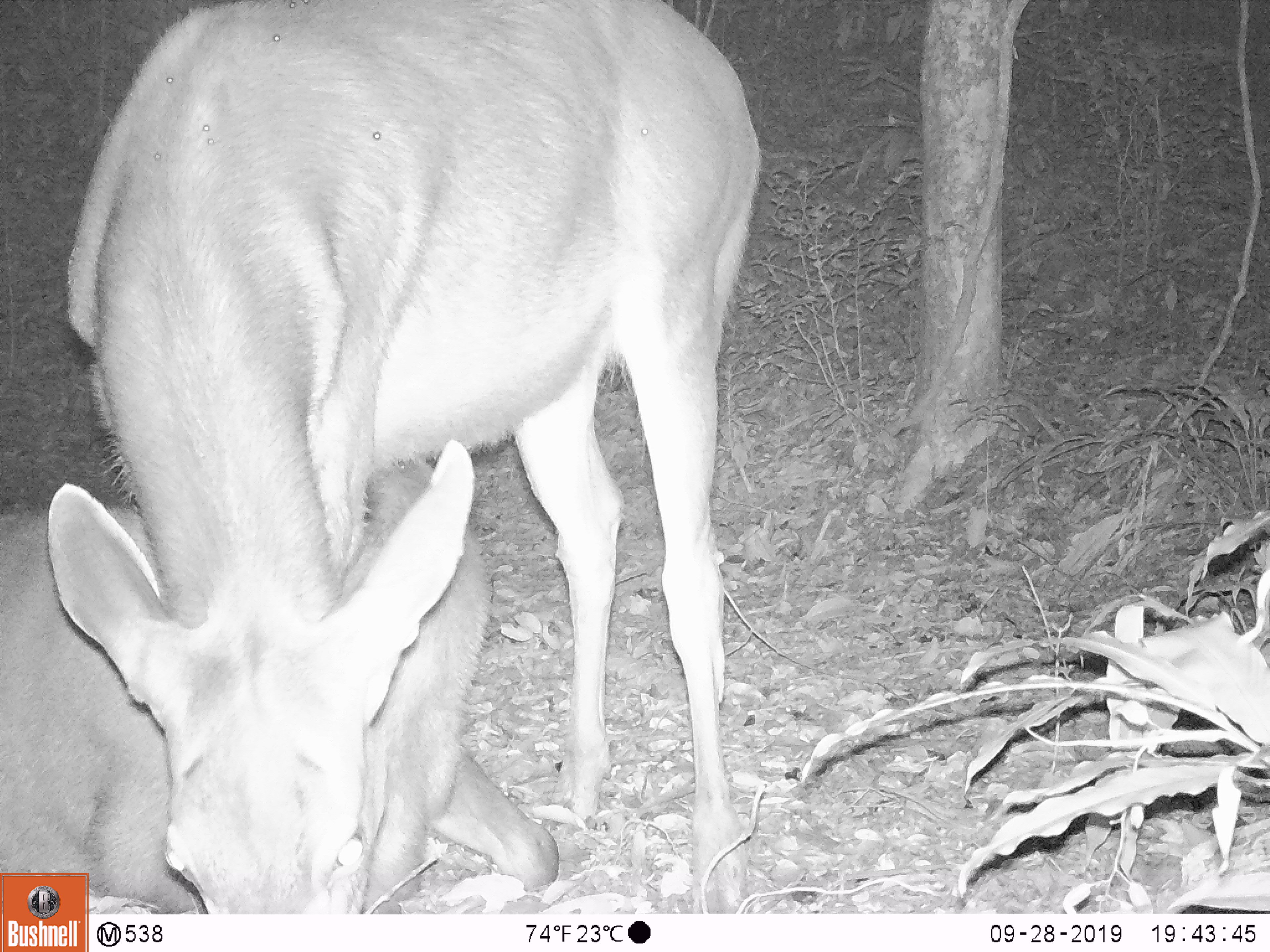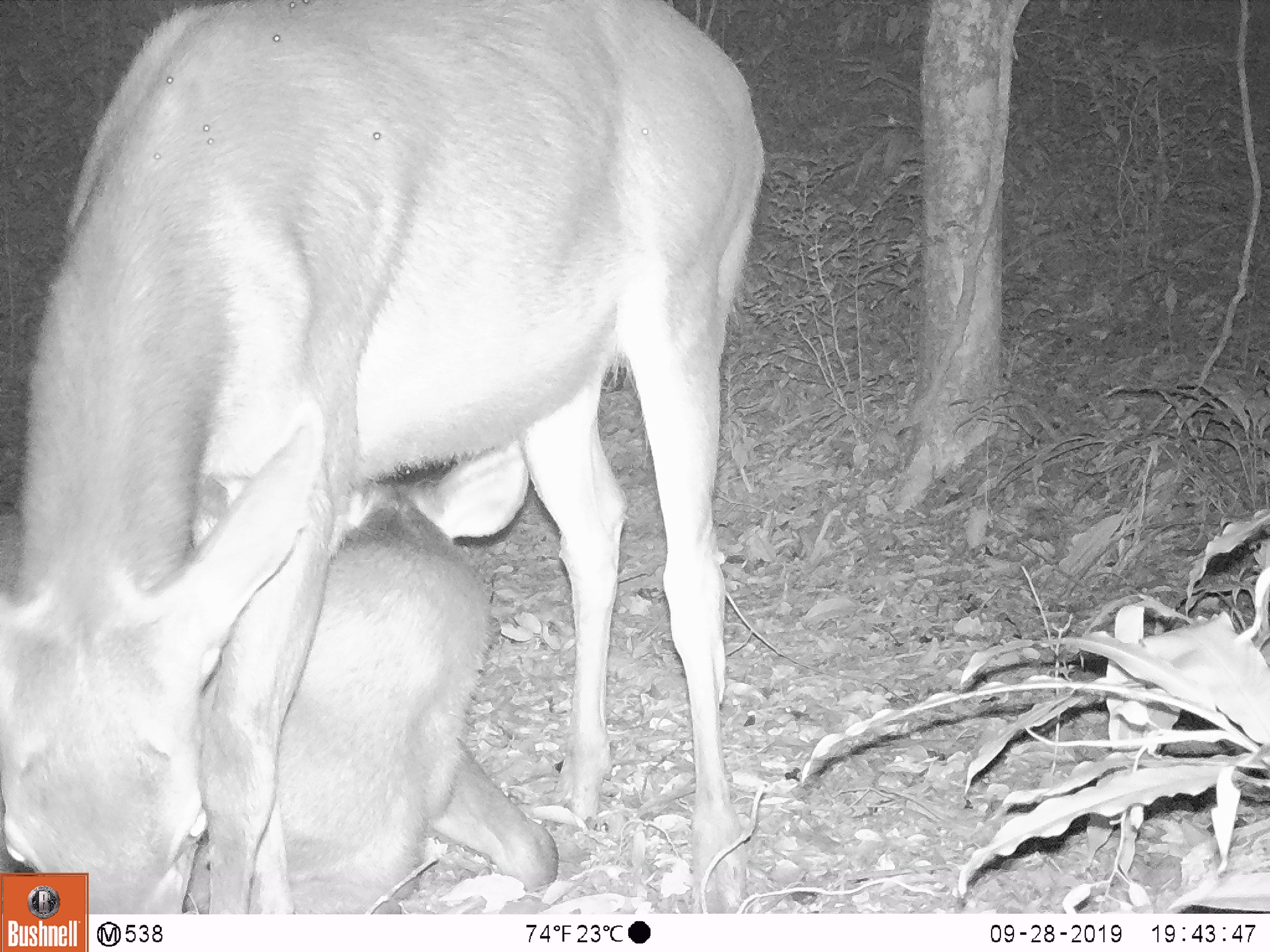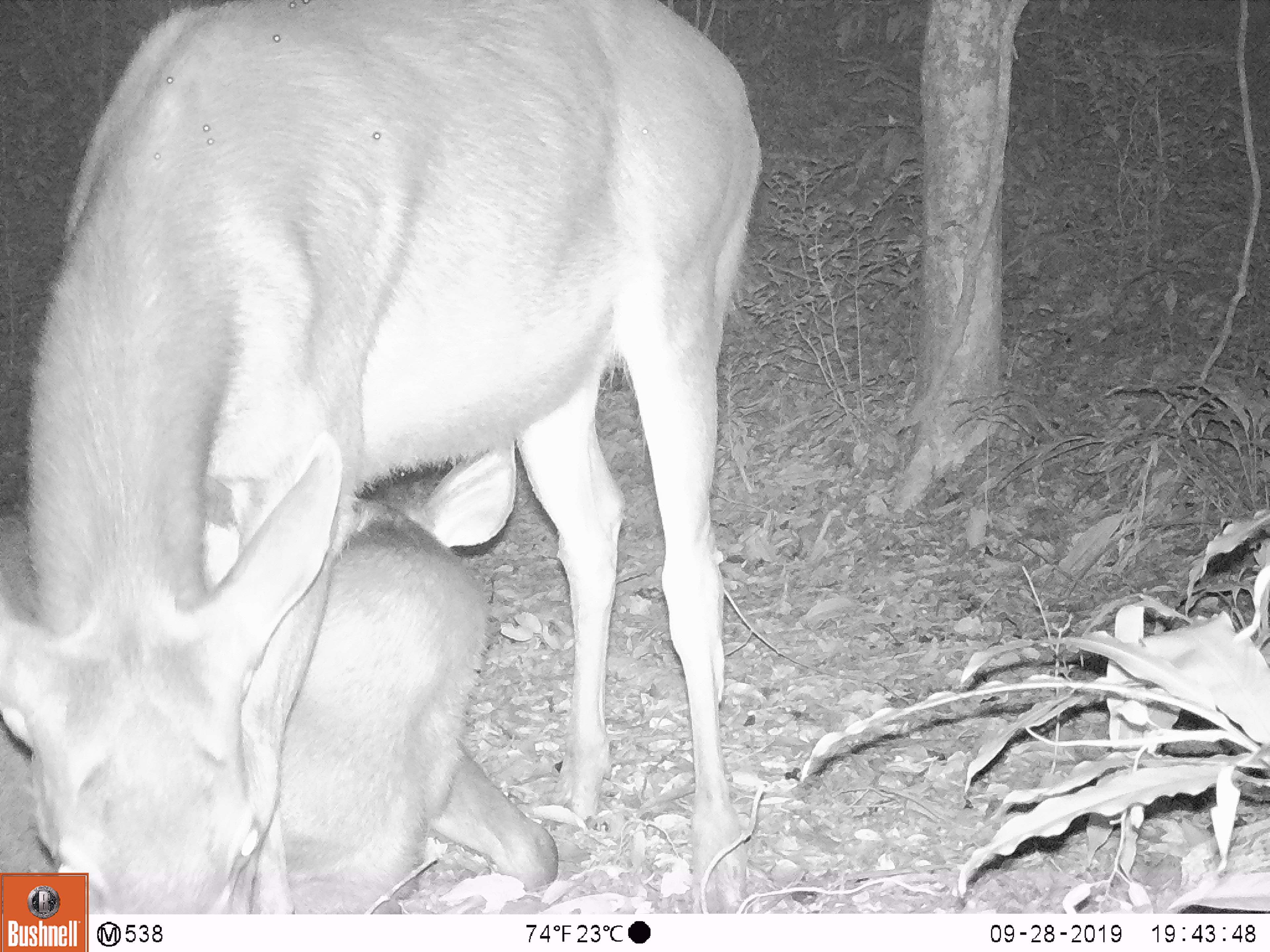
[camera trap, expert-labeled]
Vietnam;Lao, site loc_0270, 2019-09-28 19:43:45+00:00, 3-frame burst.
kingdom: Animalia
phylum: Chordata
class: Mammalia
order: Artiodactyla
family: Cervidae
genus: Rusa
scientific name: Rusa unicolor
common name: sambar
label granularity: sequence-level